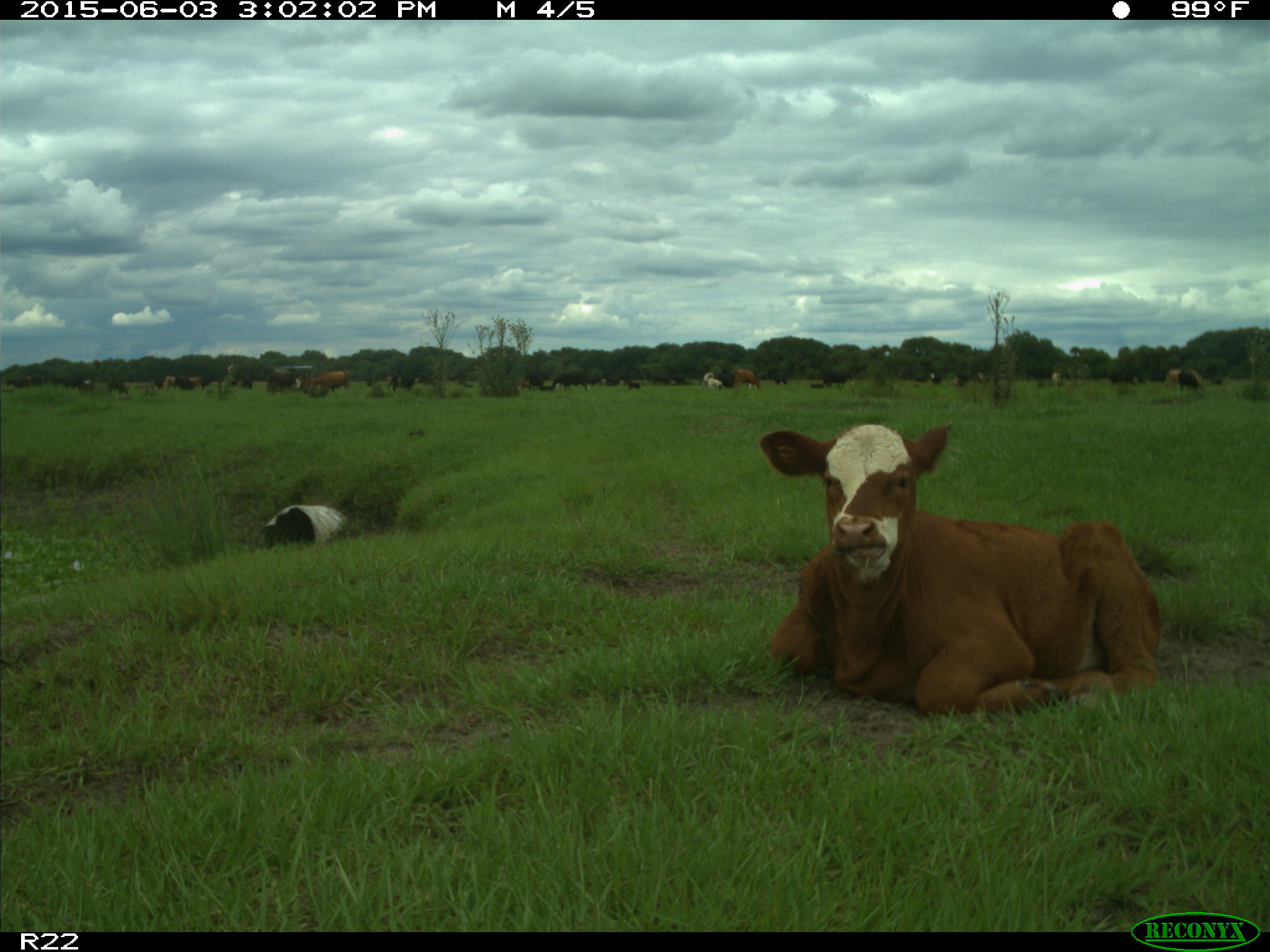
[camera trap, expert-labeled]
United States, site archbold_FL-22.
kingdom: Animalia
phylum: Chordata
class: Mammalia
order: Artiodactyla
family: Bovidae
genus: Bos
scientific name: Bos taurus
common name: domestic cow